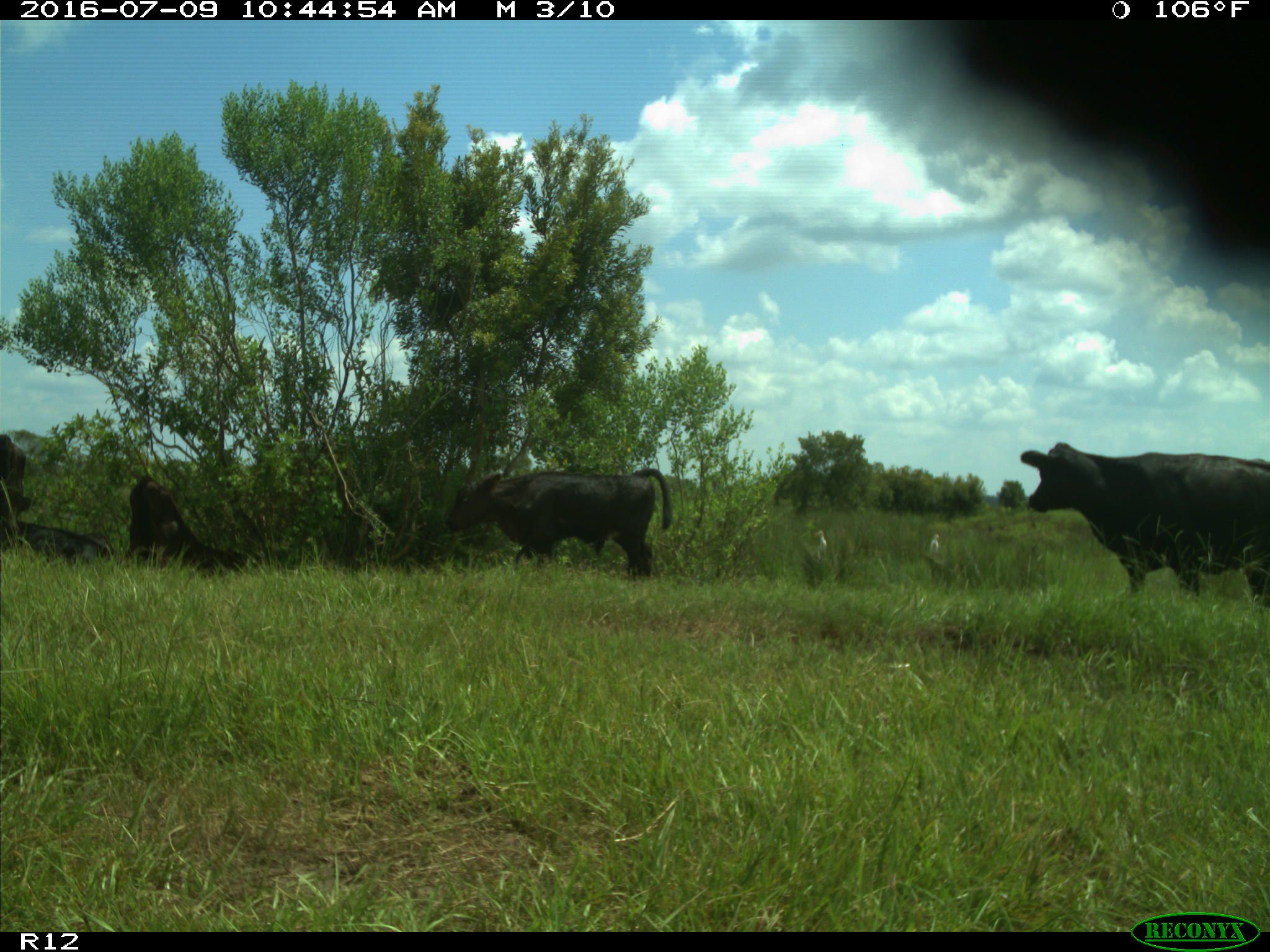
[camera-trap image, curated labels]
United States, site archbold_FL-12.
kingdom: Animalia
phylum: Chordata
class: Mammalia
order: Artiodactyla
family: Bovidae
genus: Bos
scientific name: Bos taurus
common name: domestic cow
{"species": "Bos taurus (domestic cow)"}